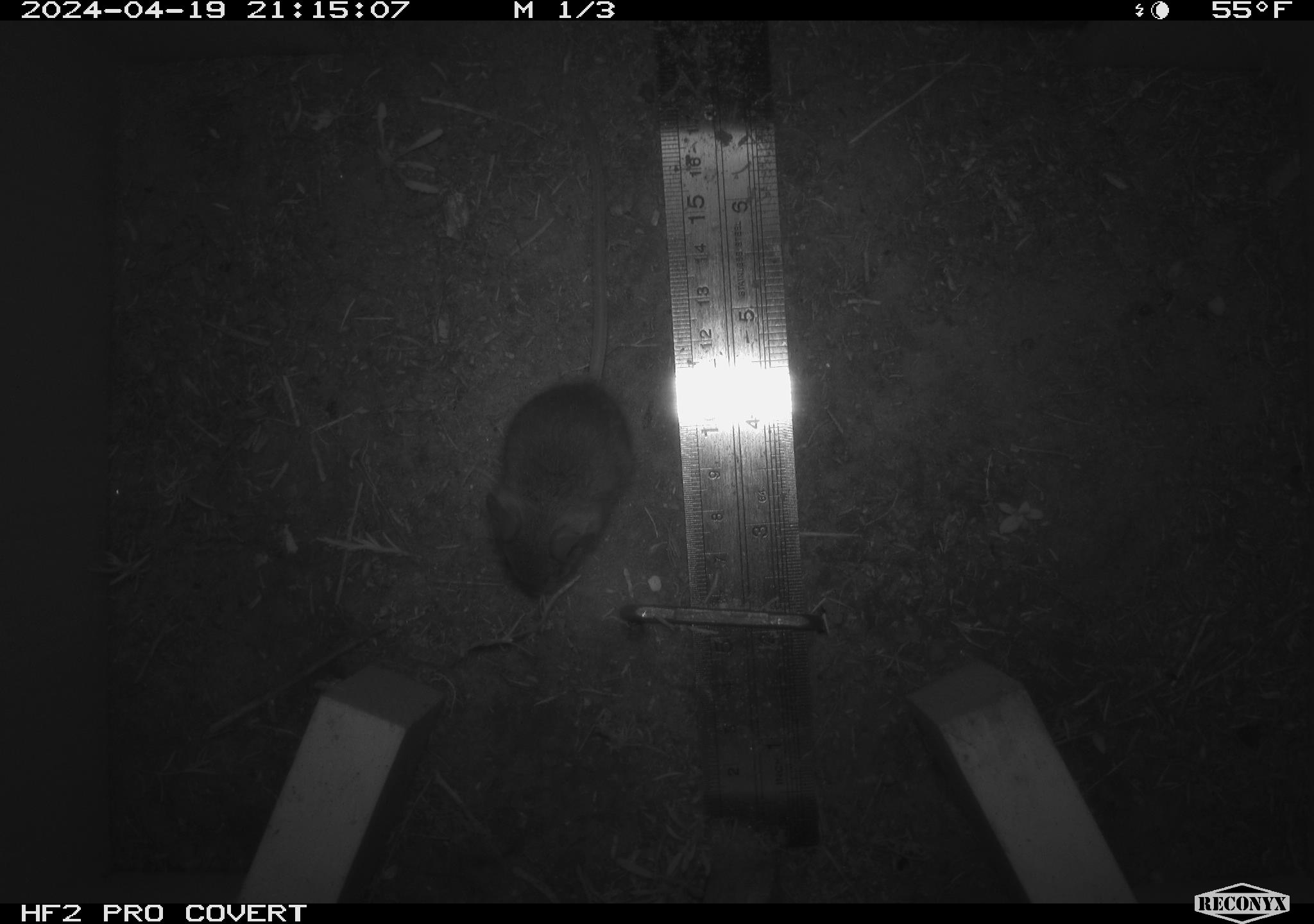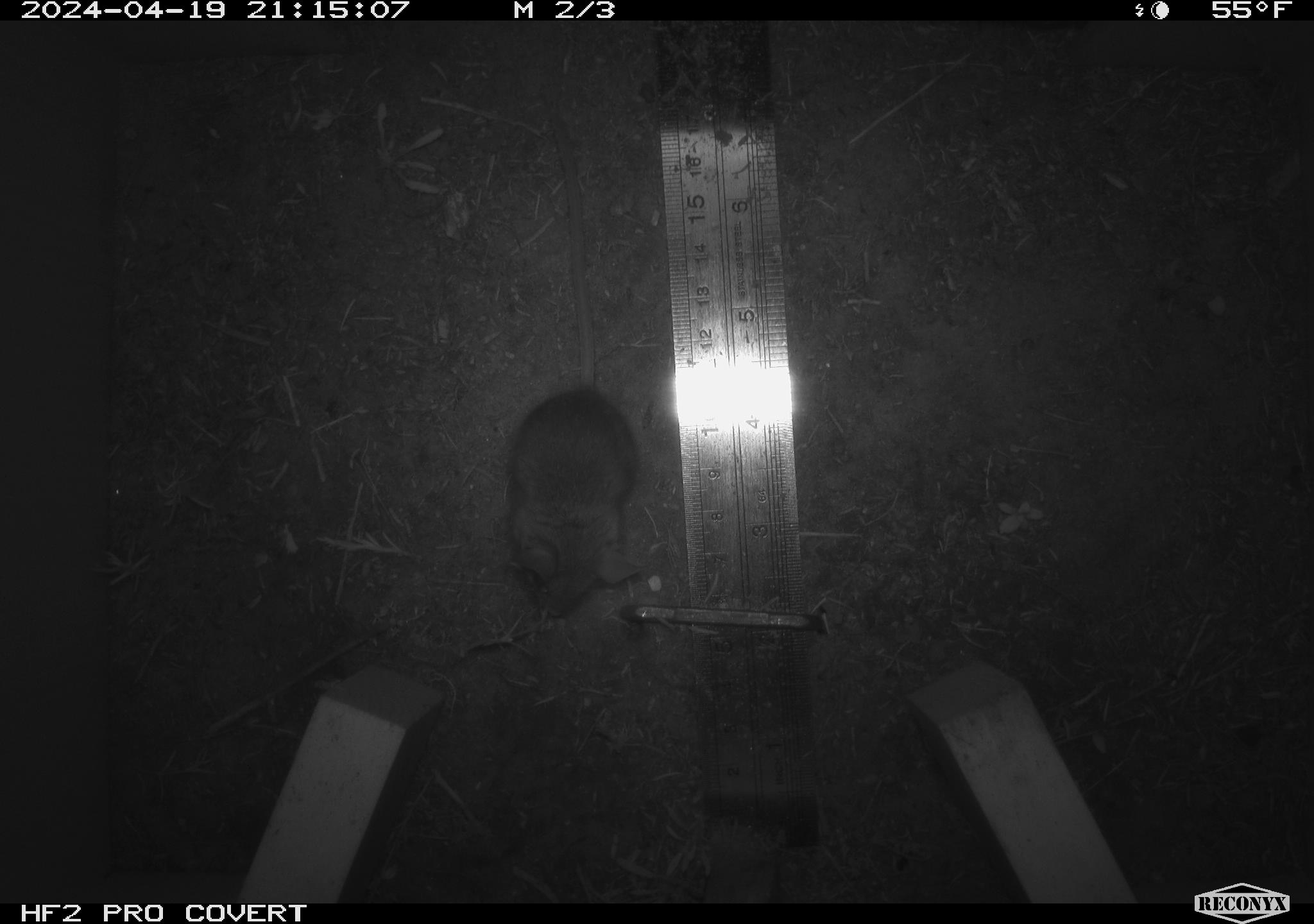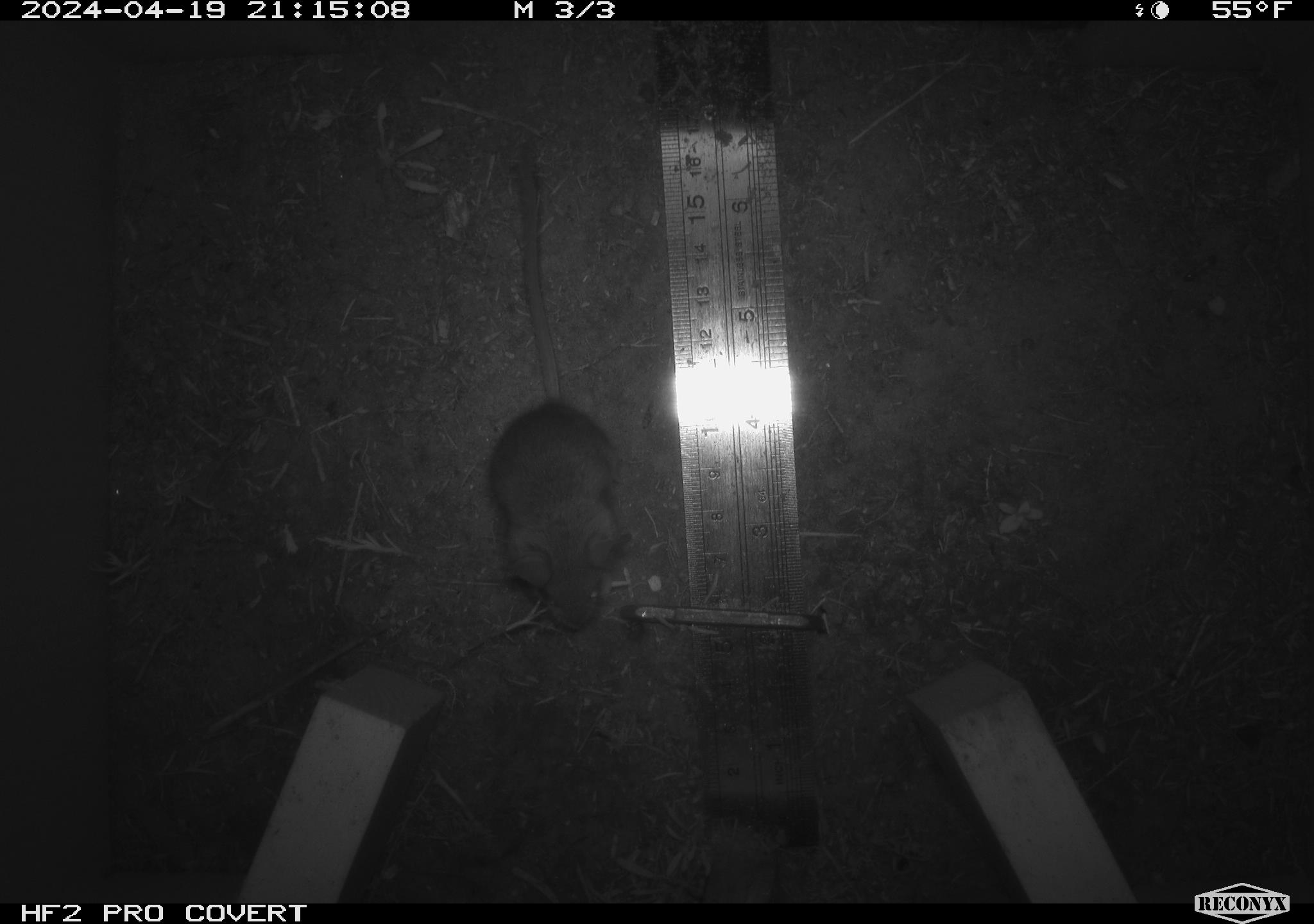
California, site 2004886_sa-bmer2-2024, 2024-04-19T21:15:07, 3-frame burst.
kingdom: Animalia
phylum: Chordata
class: Mammalia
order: Rodentia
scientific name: Rodentia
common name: mouse species